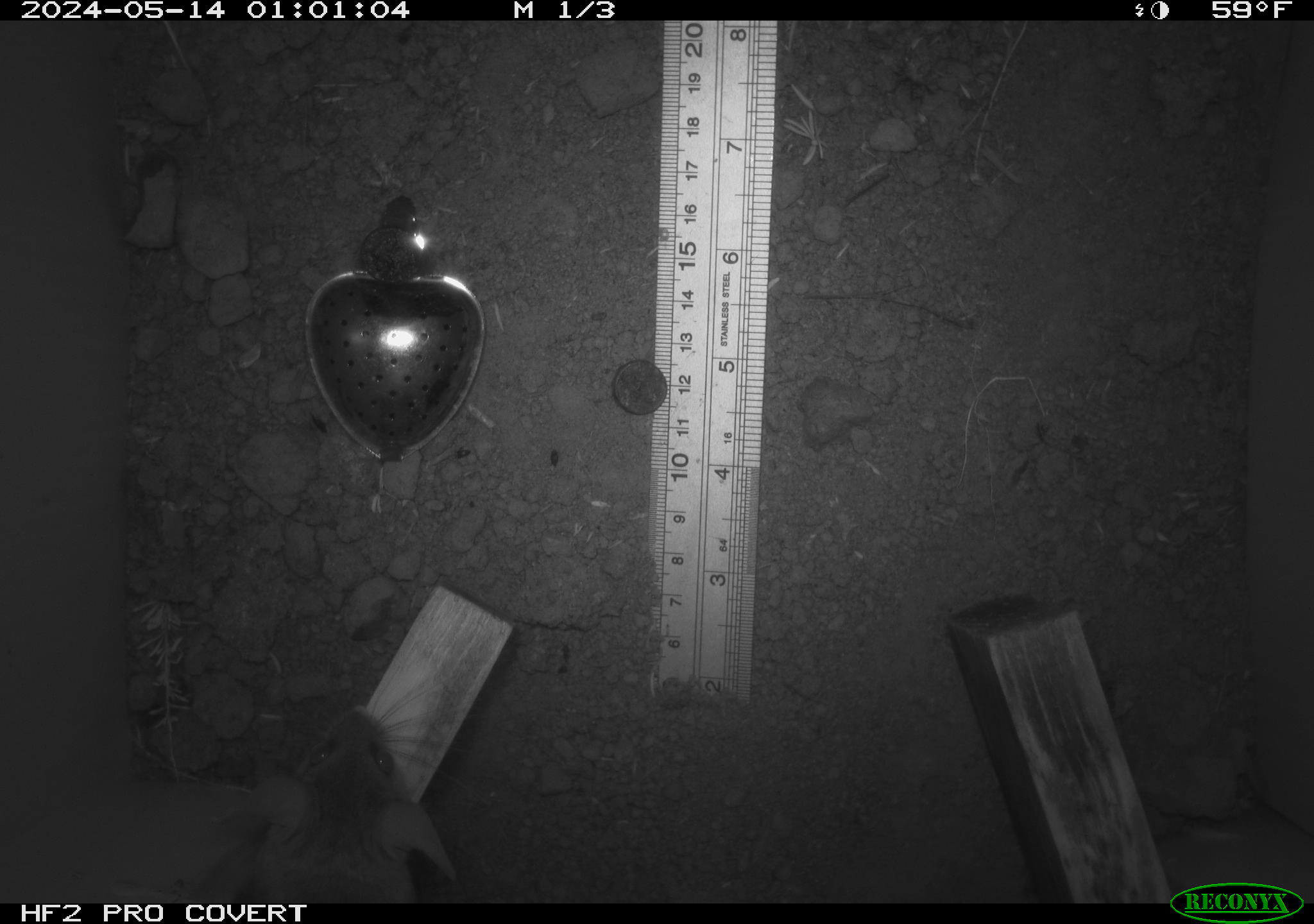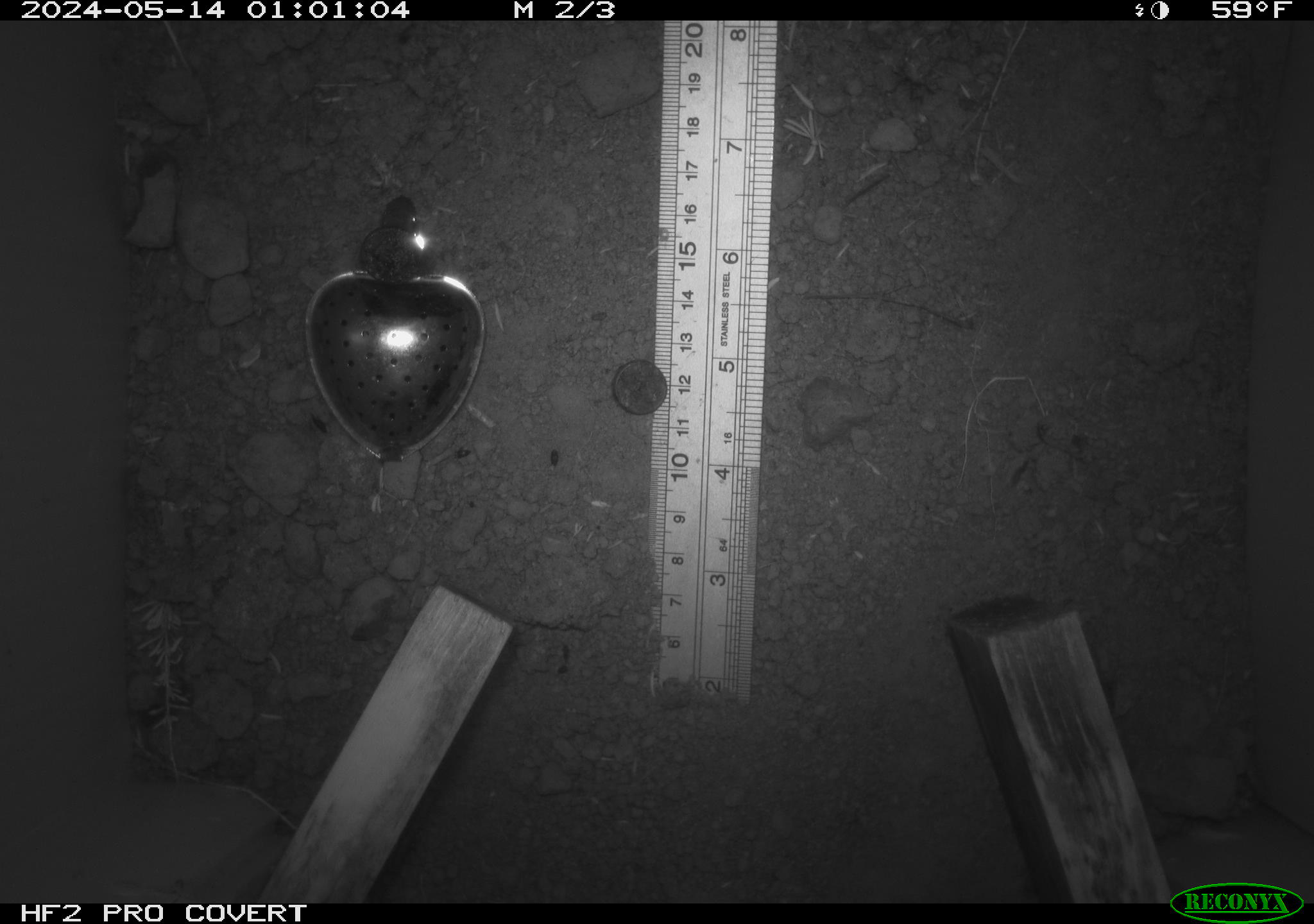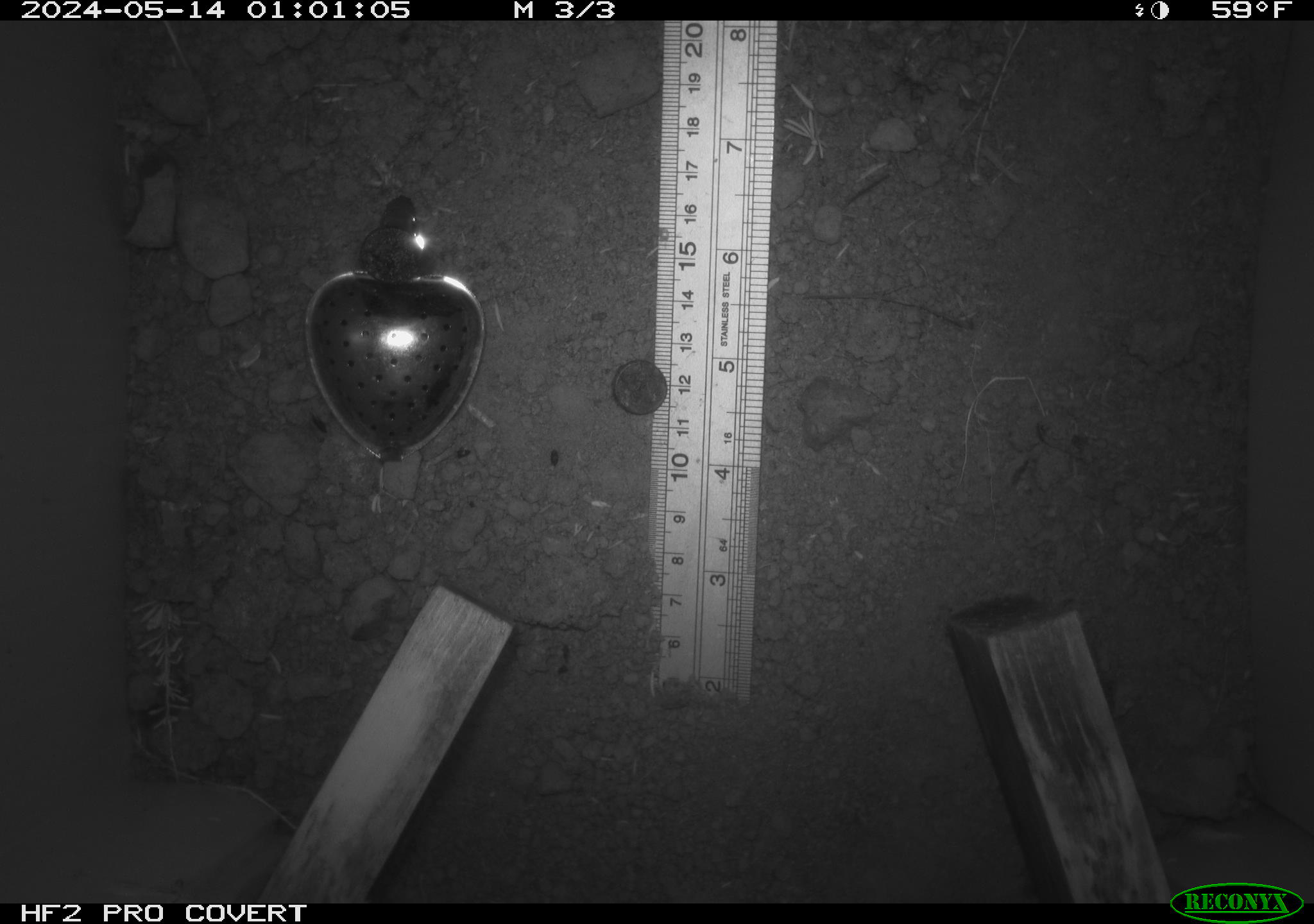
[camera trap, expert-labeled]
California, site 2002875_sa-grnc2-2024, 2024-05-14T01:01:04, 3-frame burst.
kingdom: Animalia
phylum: Chordata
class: Mammalia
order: Rodentia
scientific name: Rodentia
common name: rodent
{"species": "rodent (Rodentia)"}